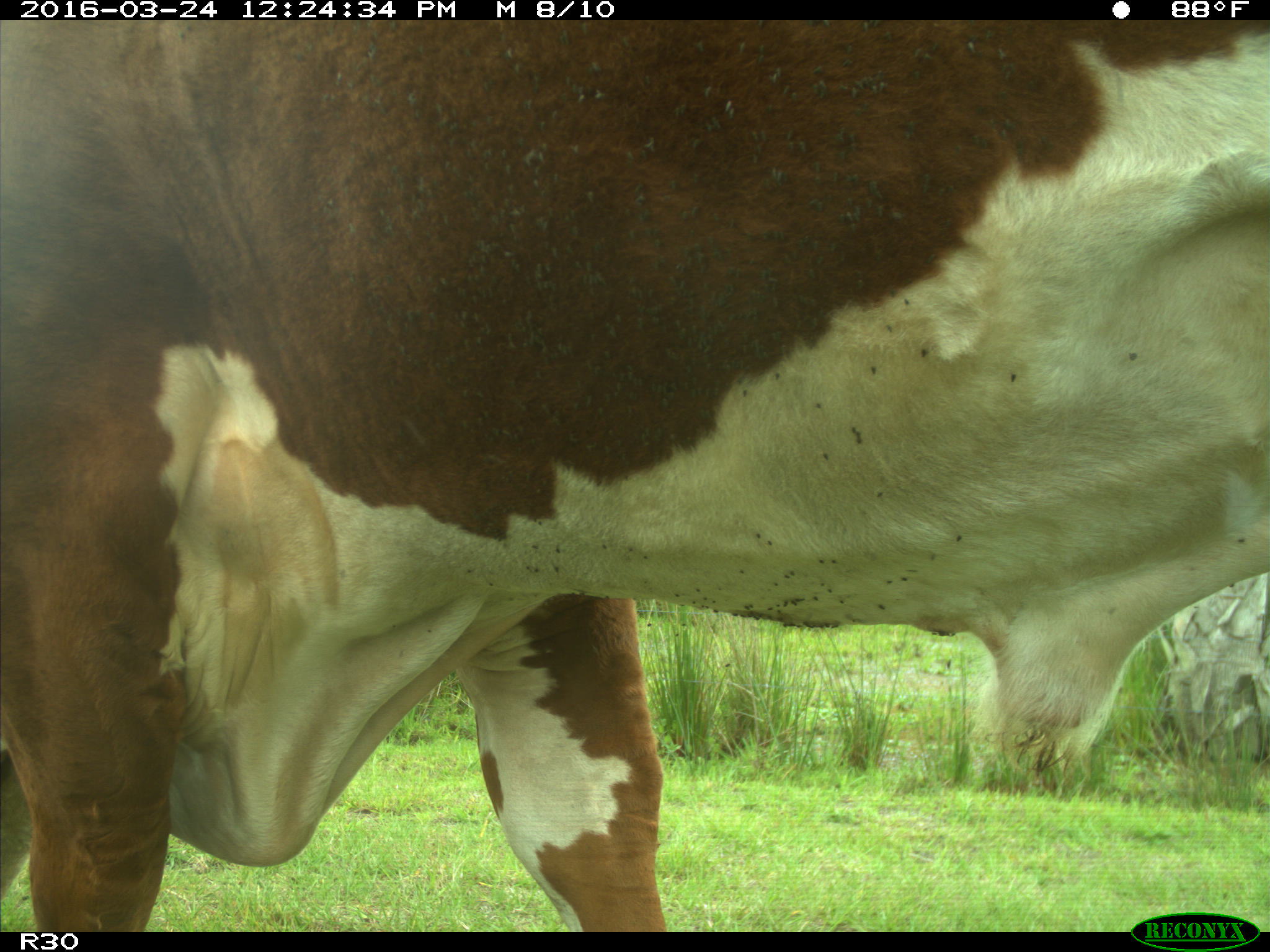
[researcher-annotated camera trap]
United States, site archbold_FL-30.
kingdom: Animalia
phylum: Chordata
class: Mammalia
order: Artiodactyla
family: Bovidae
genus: Bos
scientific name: Bos taurus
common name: domestic cow